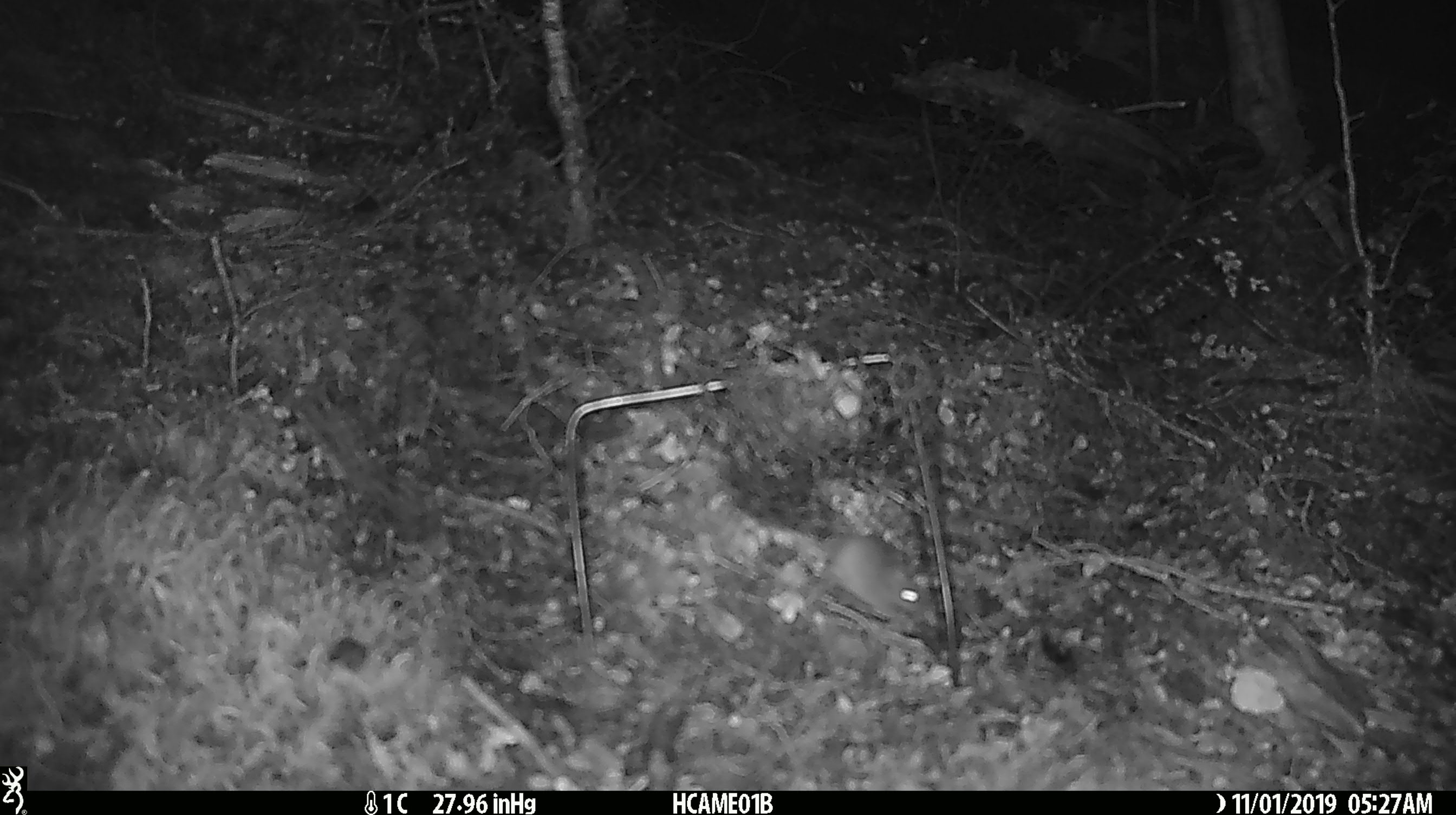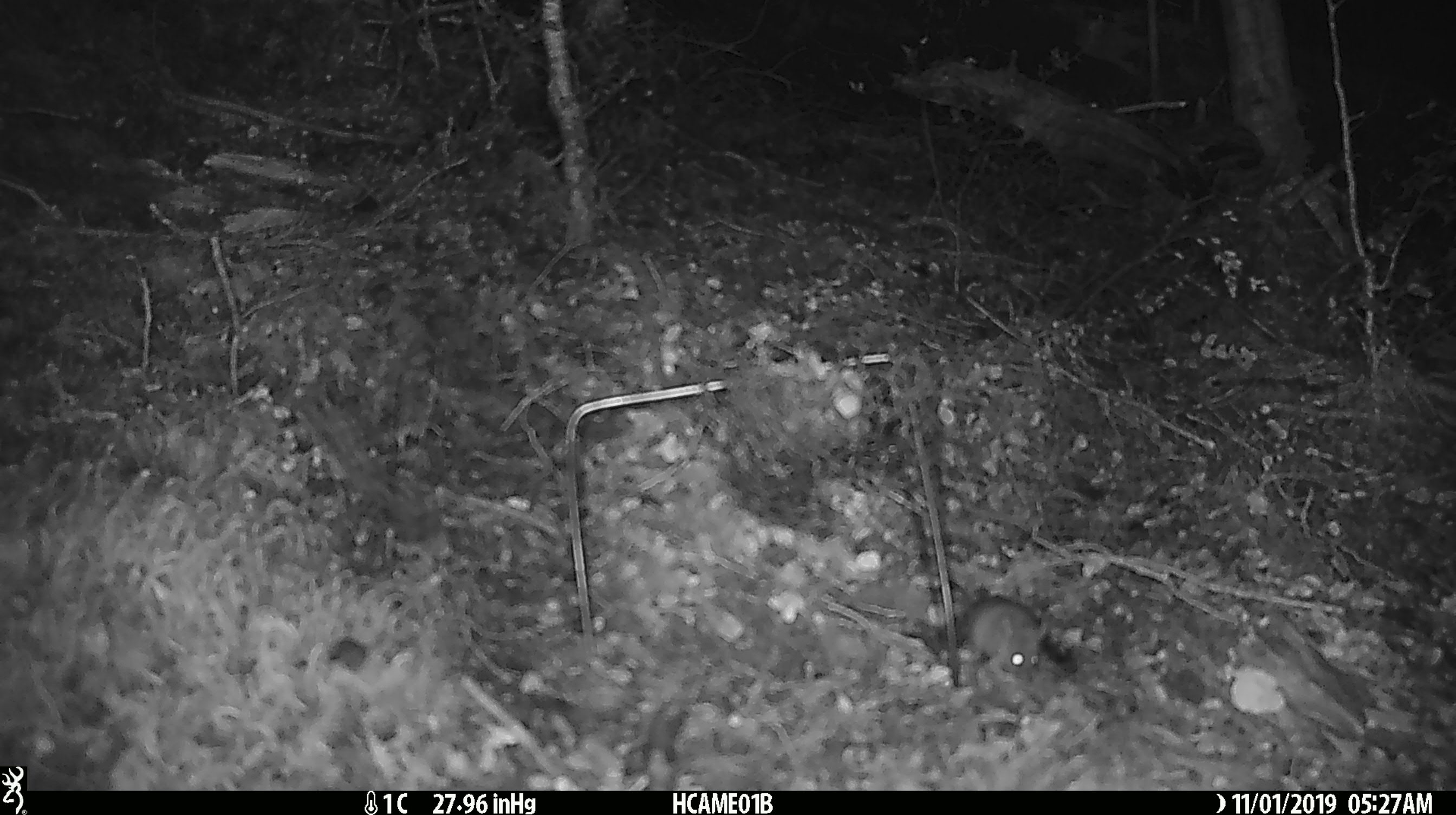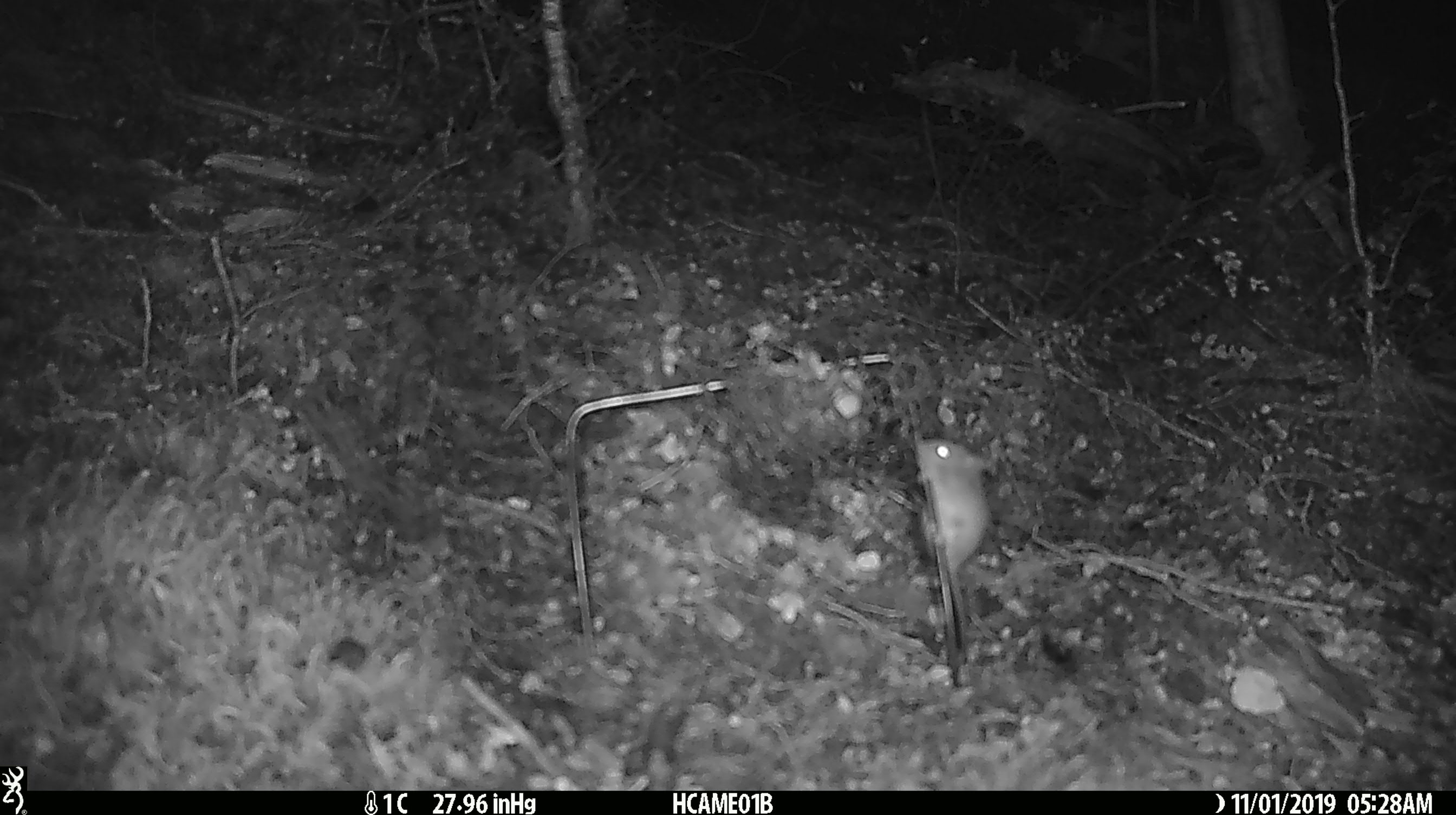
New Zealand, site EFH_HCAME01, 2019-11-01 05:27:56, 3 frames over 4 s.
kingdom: Animalia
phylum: Chordata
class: Mammalia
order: Rodentia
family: Muridae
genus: Mus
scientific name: Mus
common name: mouse